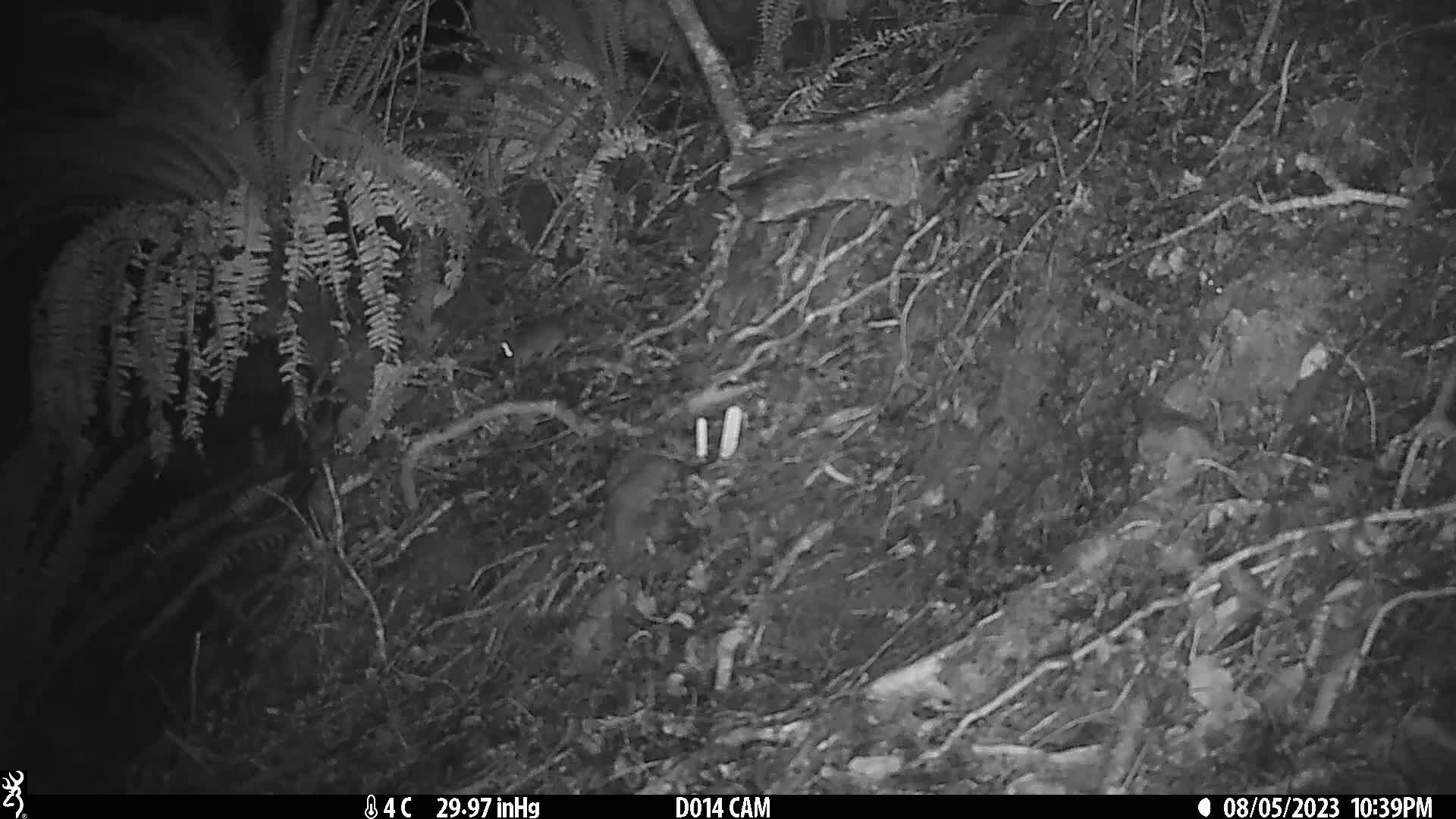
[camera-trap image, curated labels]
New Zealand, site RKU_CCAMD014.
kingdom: Animalia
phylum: Chordata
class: Mammalia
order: Rodentia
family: Muridae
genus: Rattus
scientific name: Rattus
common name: rat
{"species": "rat (Rattus)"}